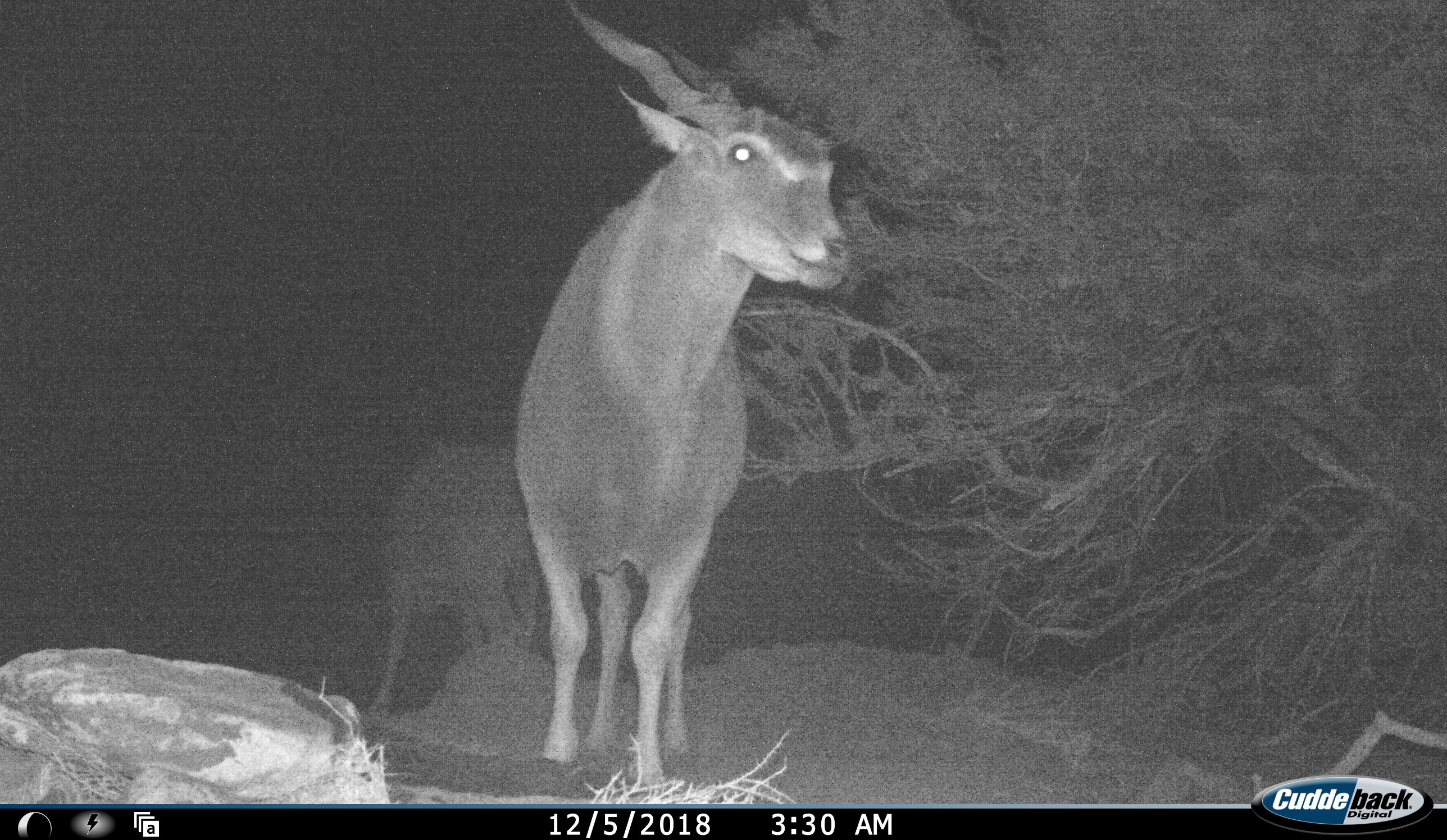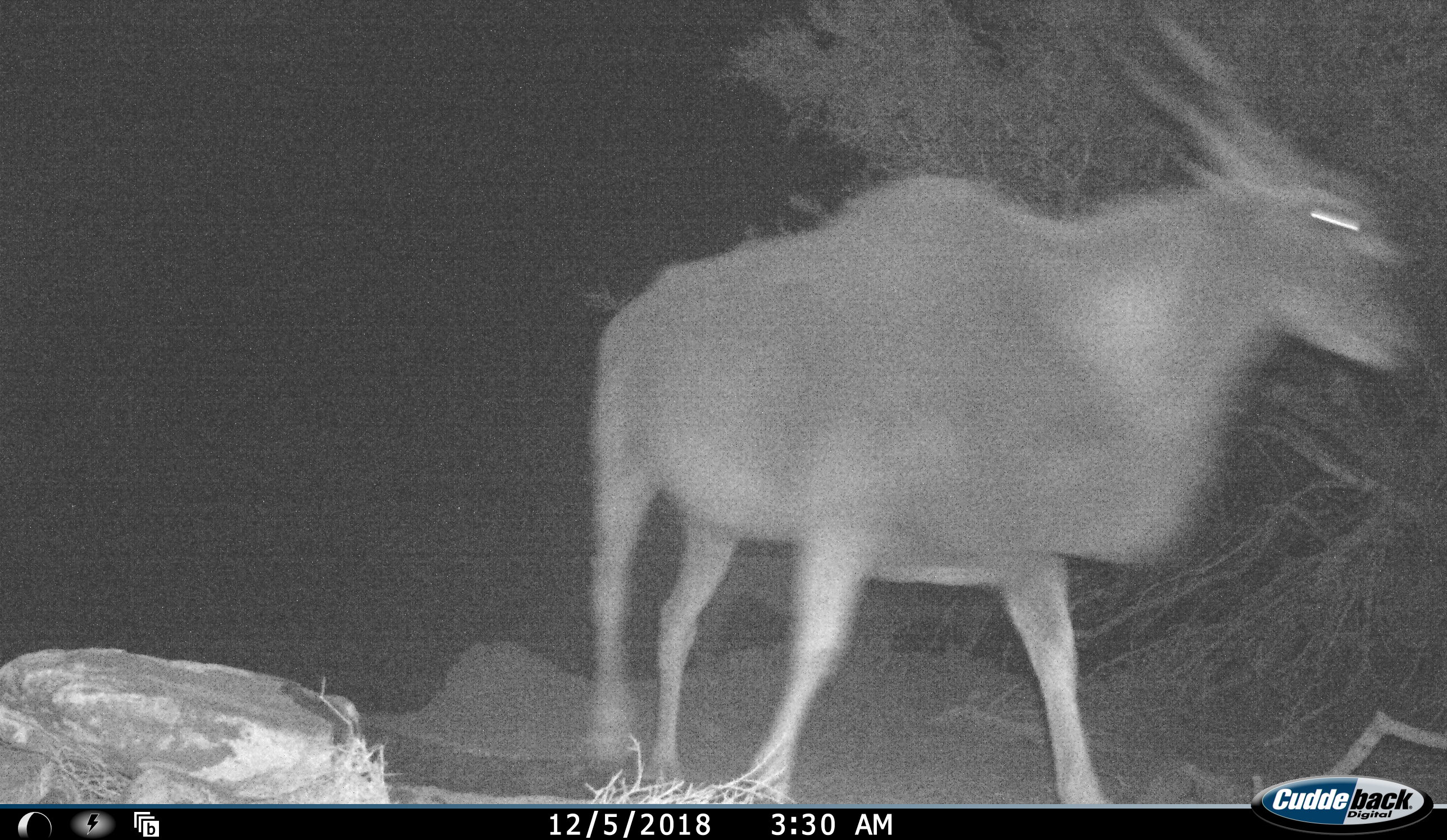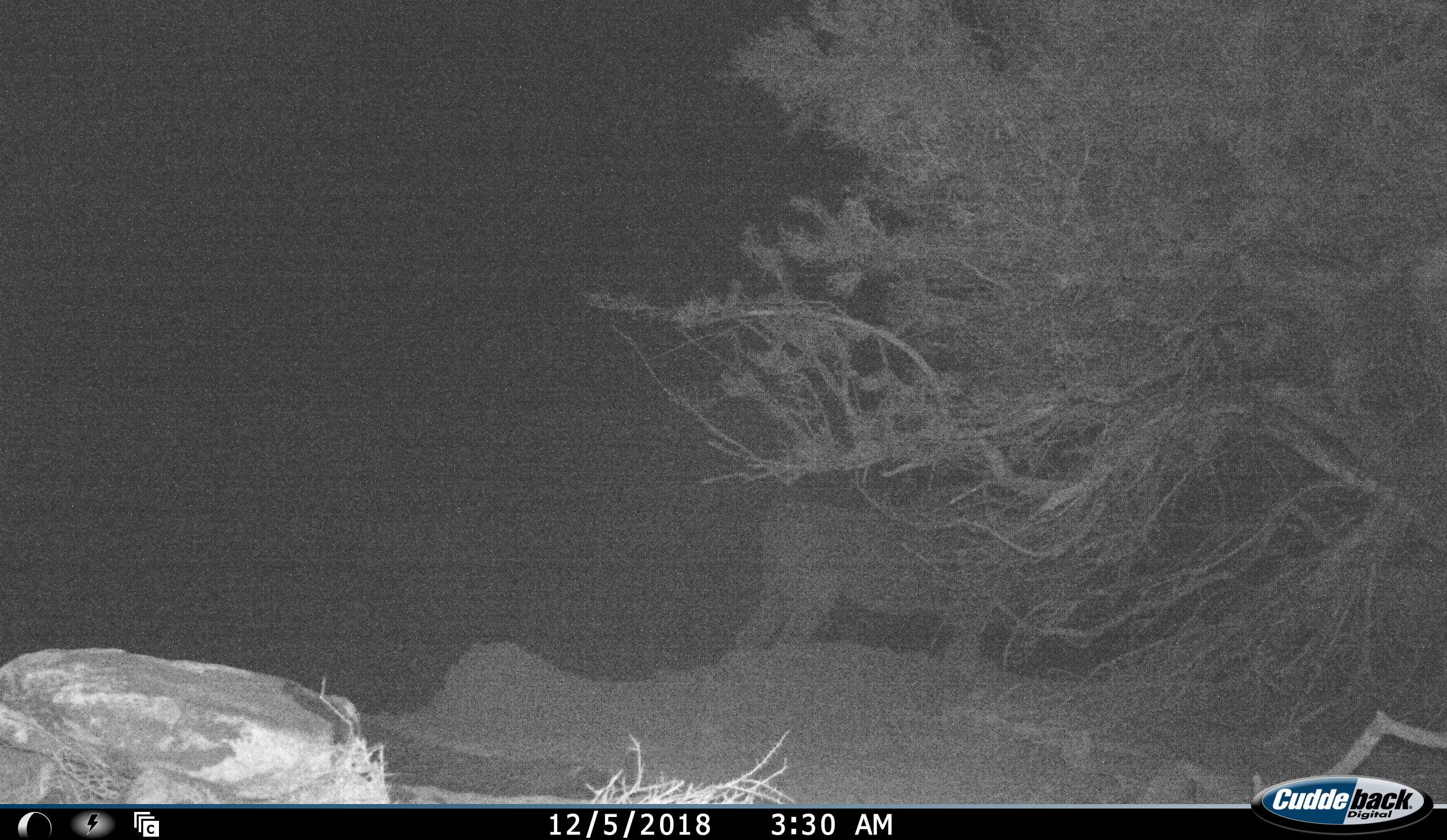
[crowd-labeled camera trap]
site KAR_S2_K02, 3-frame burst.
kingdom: Animalia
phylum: Chordata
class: Mammalia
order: Artiodactyla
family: Bovidae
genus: Tragelaphus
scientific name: Tragelaphus oryx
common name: eland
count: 2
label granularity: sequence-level